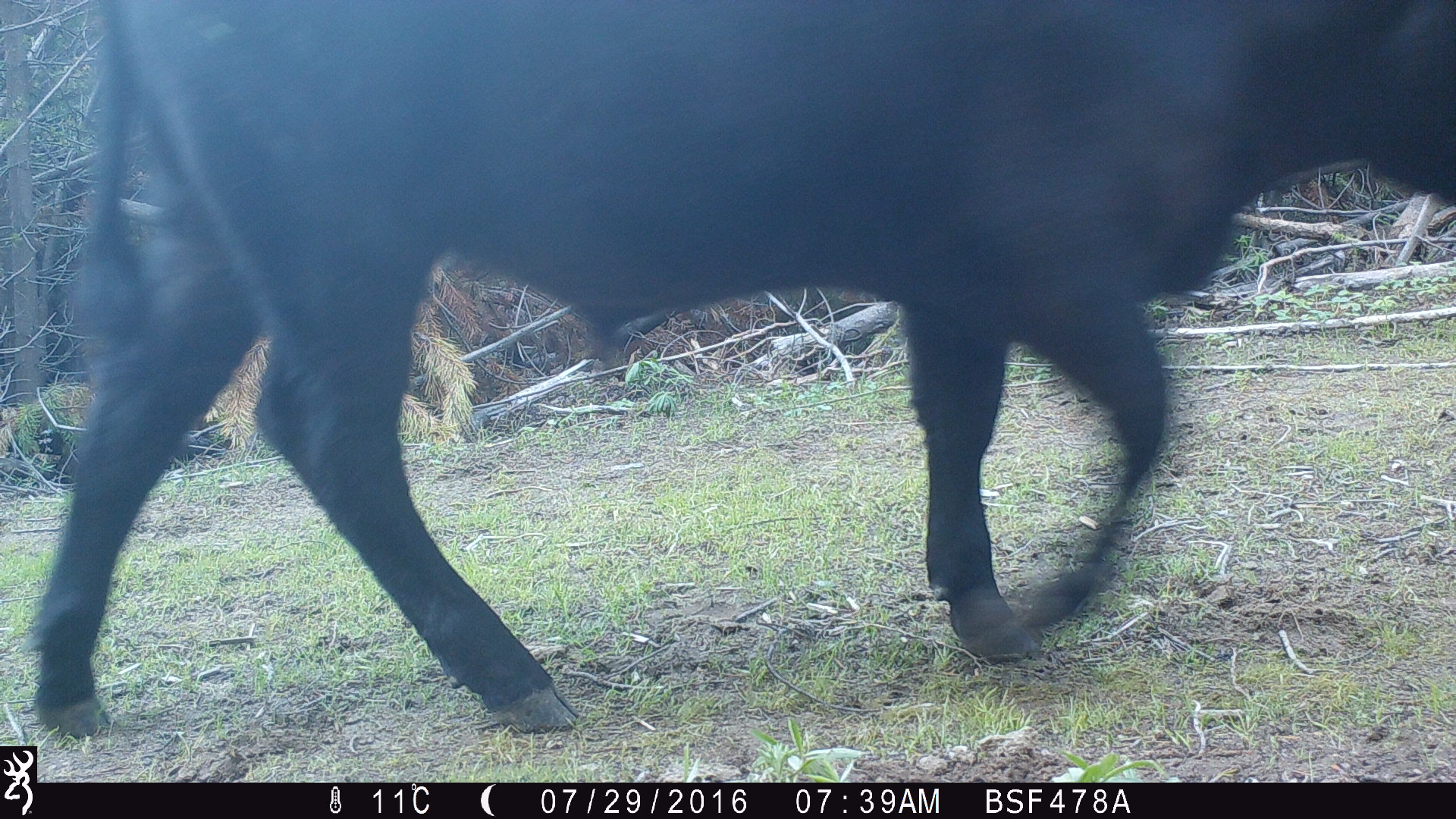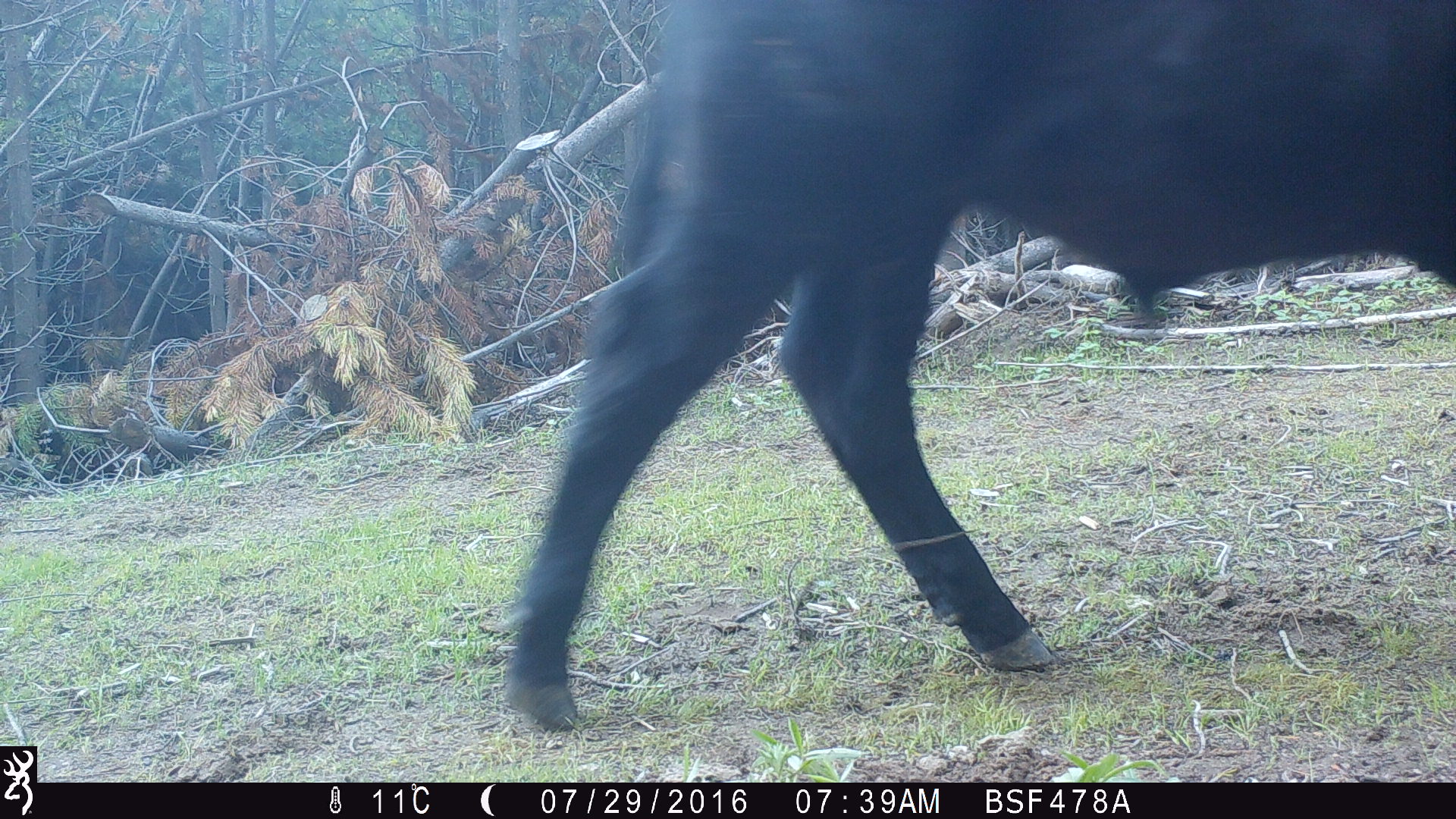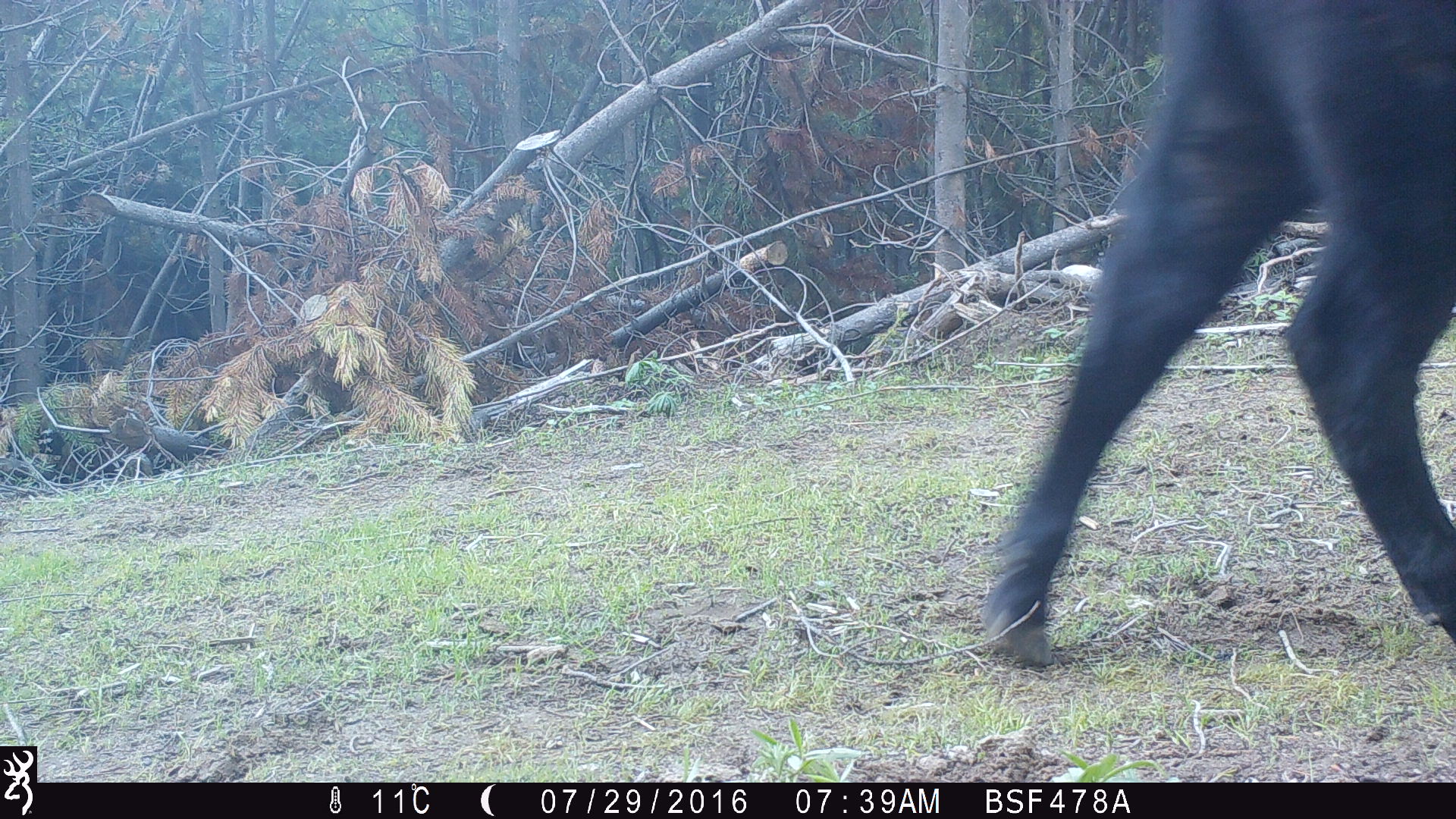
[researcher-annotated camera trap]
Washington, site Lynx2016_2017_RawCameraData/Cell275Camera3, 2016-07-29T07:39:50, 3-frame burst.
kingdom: Animalia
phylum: Chordata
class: Mammalia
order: Artiodactyla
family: Bovidae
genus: Bos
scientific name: Bos taurus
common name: domestic cattle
Domestic cattle (Bos taurus). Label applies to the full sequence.